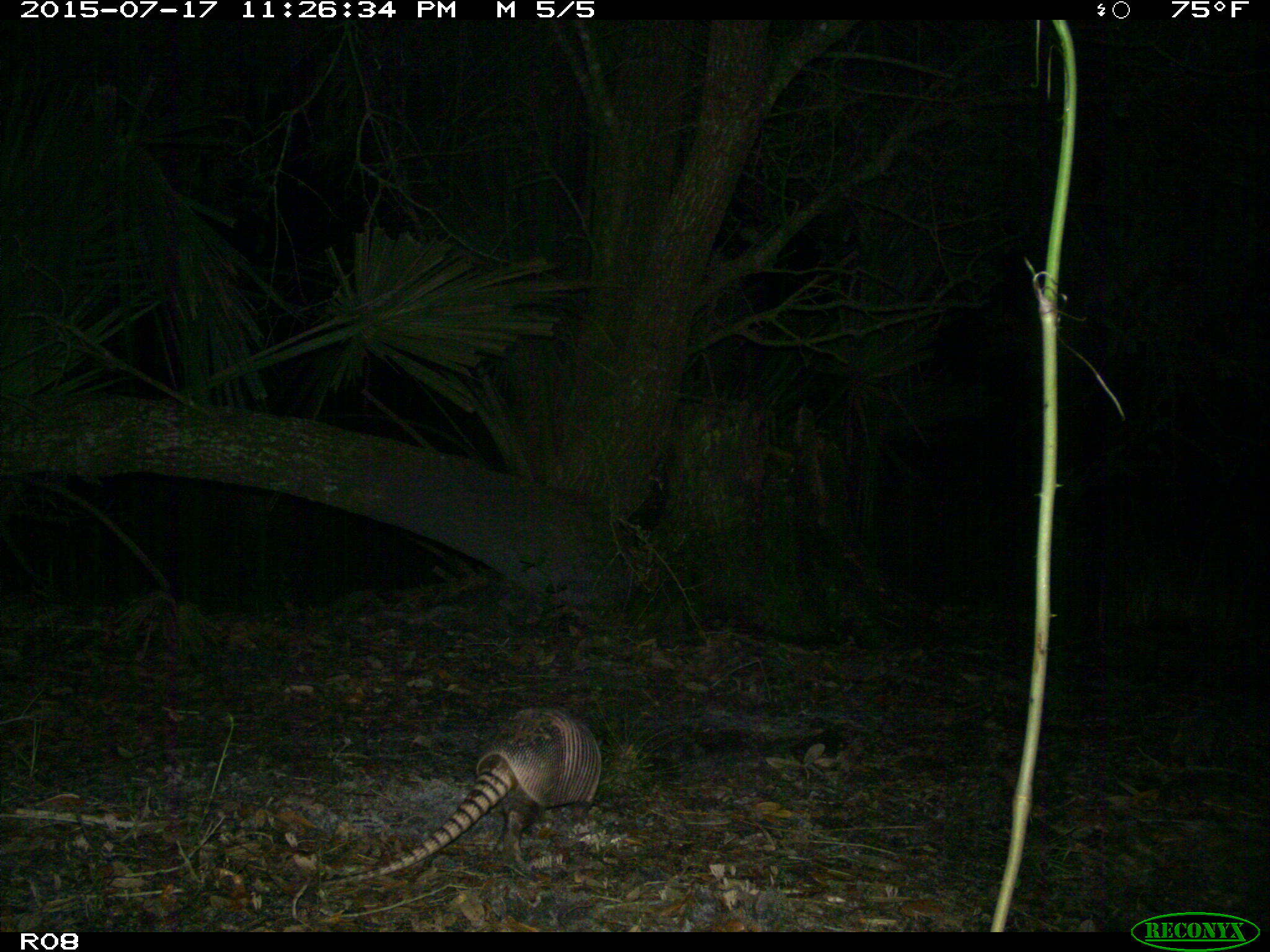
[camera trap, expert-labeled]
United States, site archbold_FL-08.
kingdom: Animalia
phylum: Chordata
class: Mammalia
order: Cingulata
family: Dasypodidae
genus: Dasypus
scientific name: Dasypus novemcinctus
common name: nine-banded armadillo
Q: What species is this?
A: Dasypus novemcinctus (nine-banded armadillo).